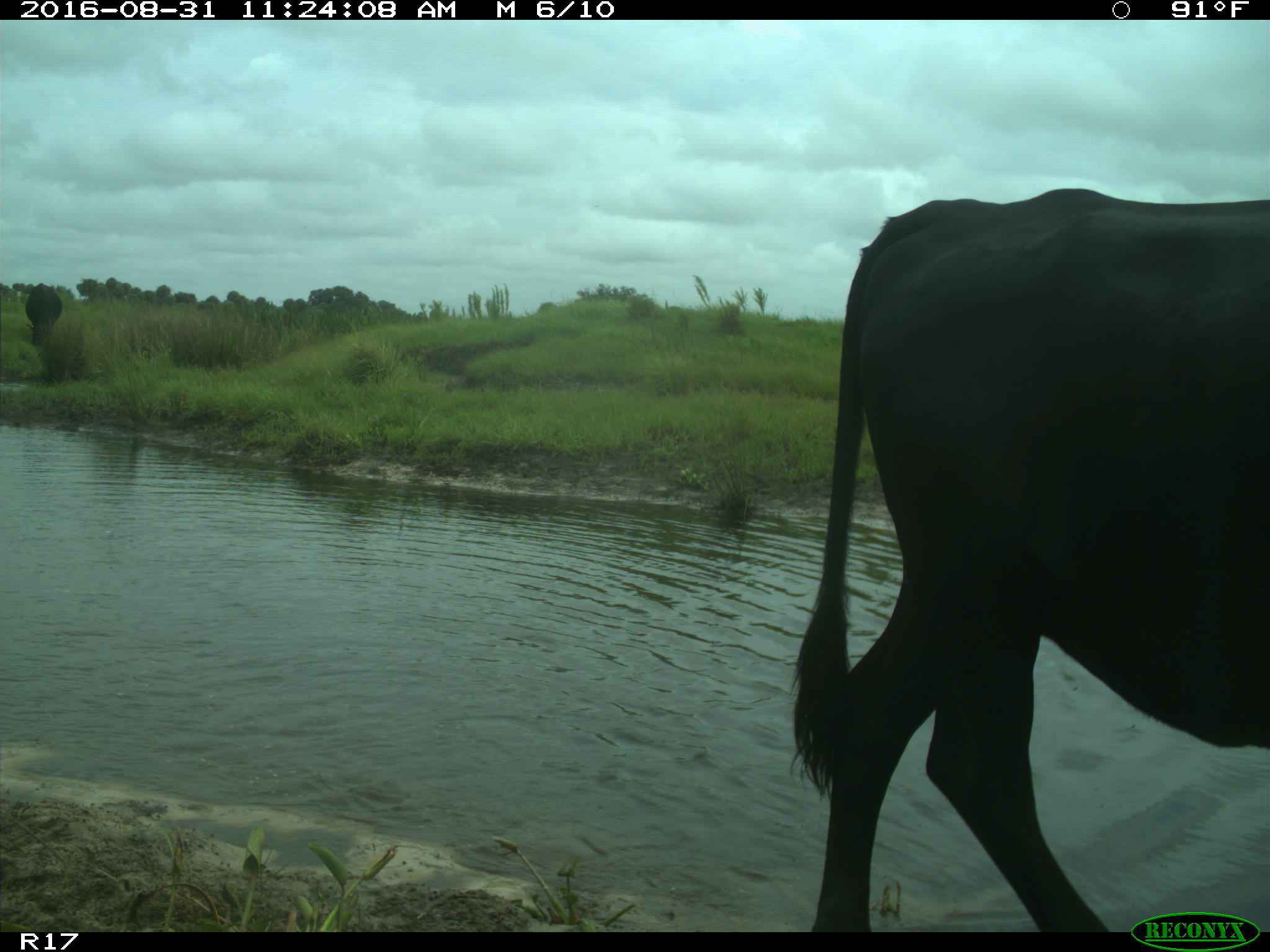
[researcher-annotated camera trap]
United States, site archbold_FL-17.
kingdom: Animalia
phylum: Chordata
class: Mammalia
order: Artiodactyla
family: Bovidae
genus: Bos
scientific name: Bos taurus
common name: domestic cow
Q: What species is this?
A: Bos taurus (domestic cow).